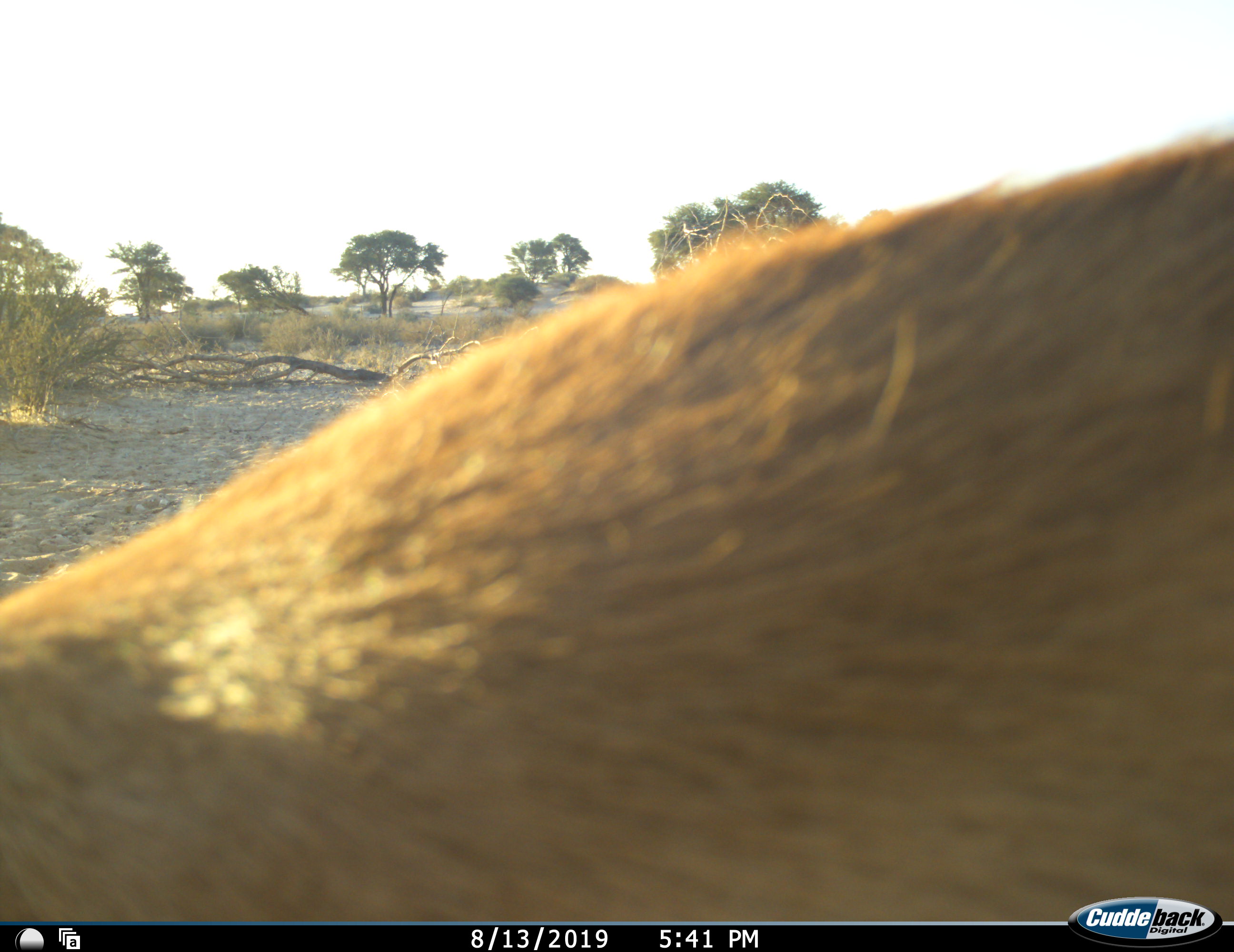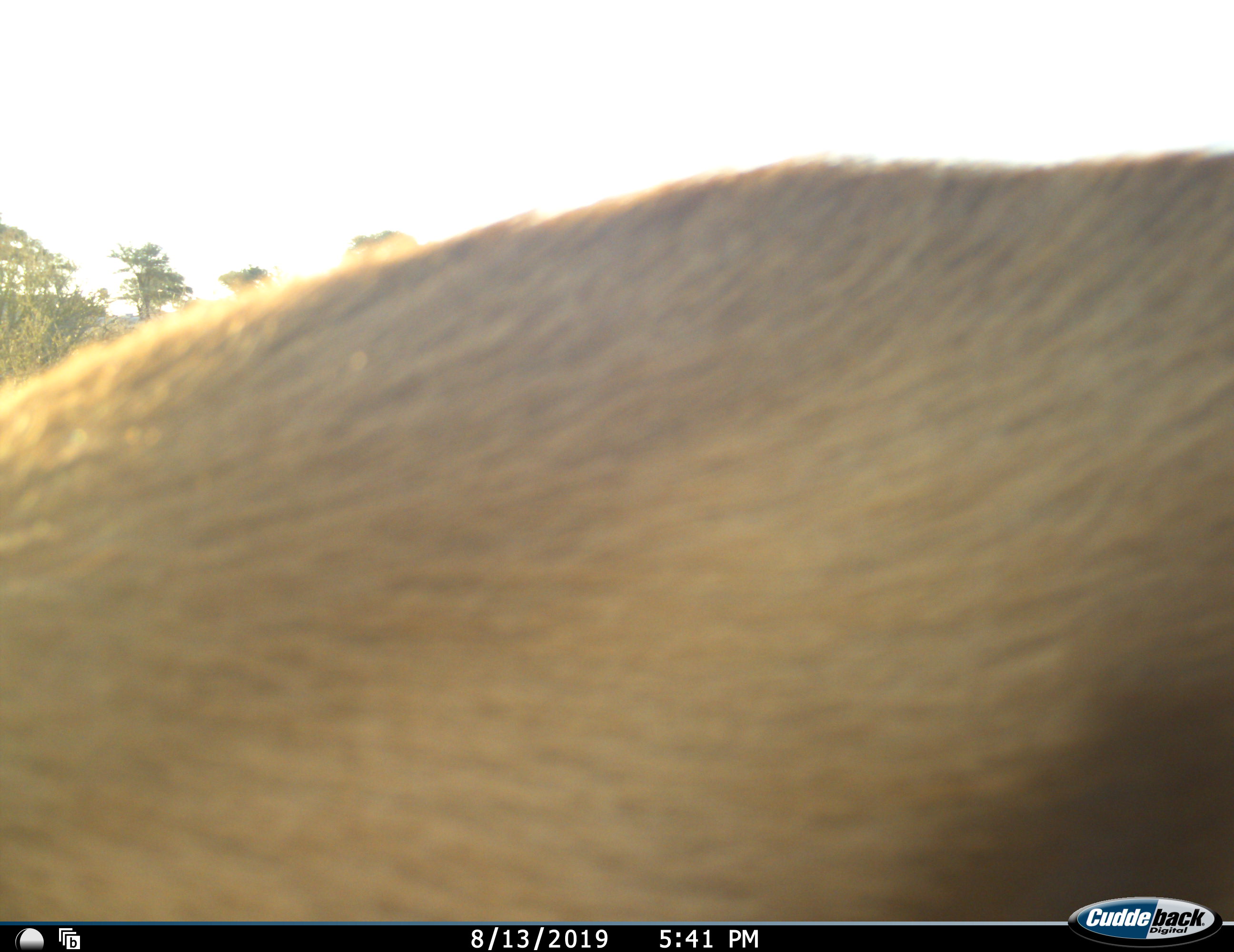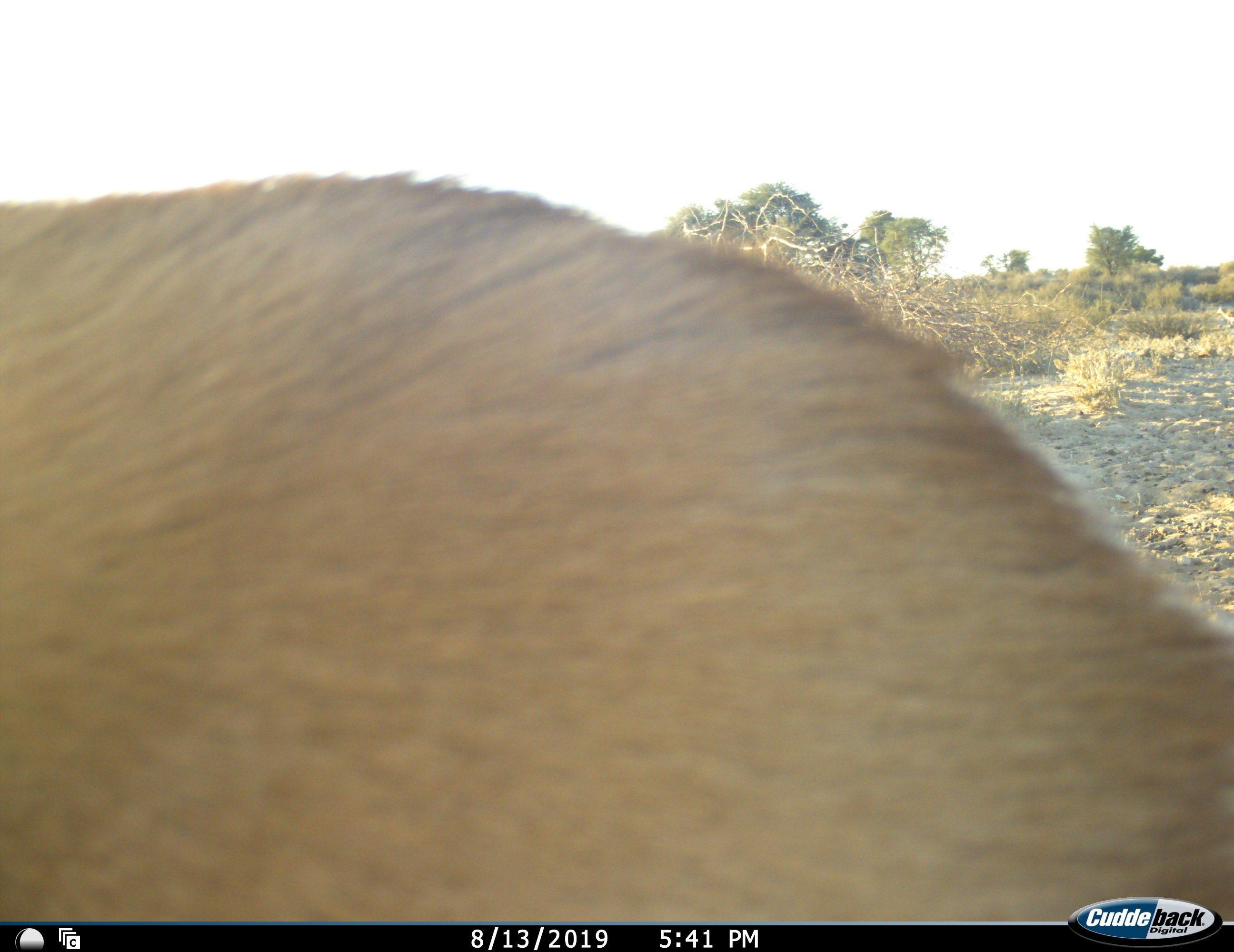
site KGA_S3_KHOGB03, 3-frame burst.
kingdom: Animalia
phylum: Chordata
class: Mammalia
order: Artiodactyla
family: Bovidae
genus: Antidorcas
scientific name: Antidorcas marsupialis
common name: springbok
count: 1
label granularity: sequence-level